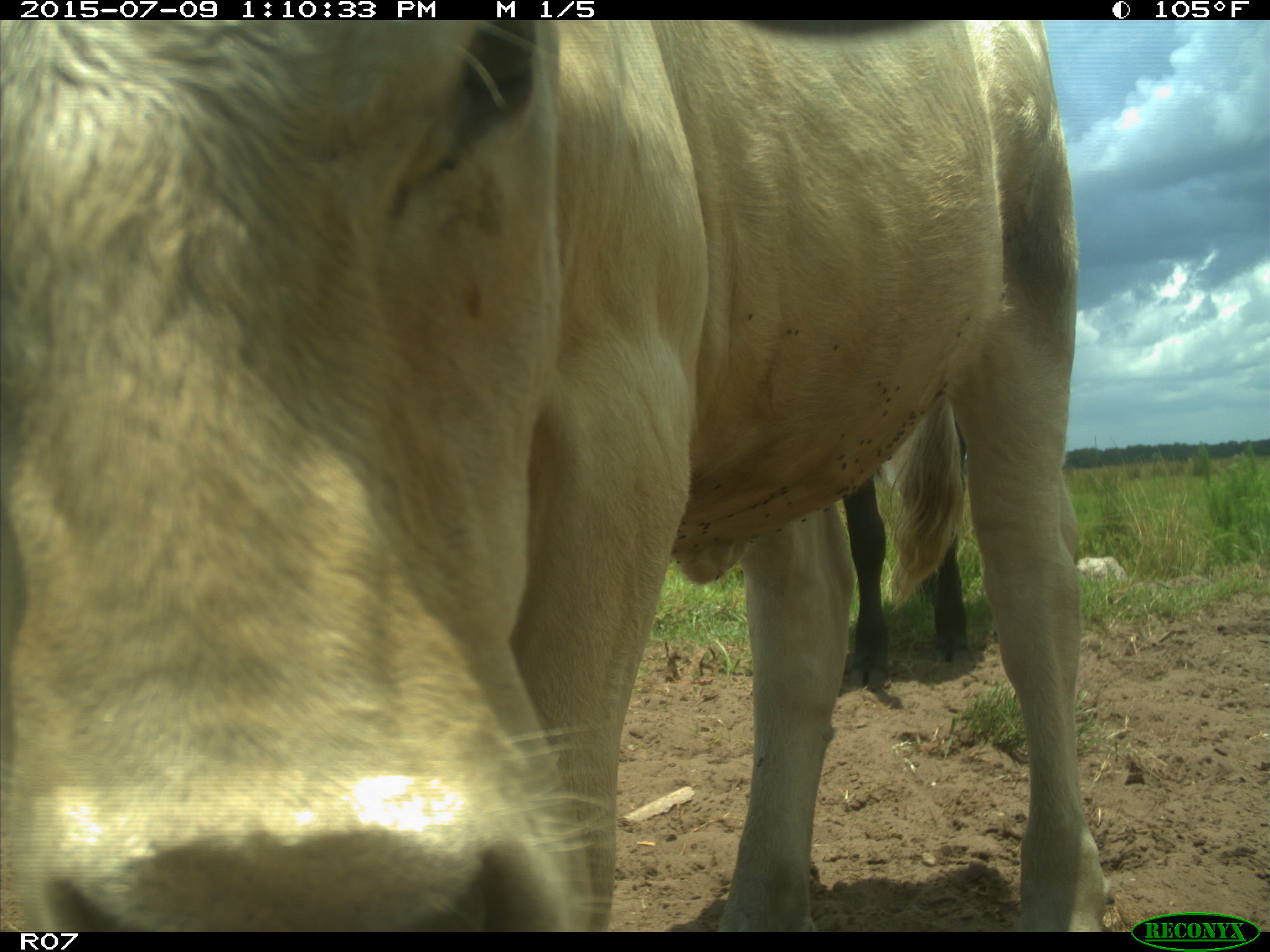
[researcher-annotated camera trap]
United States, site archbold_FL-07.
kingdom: Animalia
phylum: Chordata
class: Mammalia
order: Artiodactyla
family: Bovidae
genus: Bos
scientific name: Bos taurus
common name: domestic cow